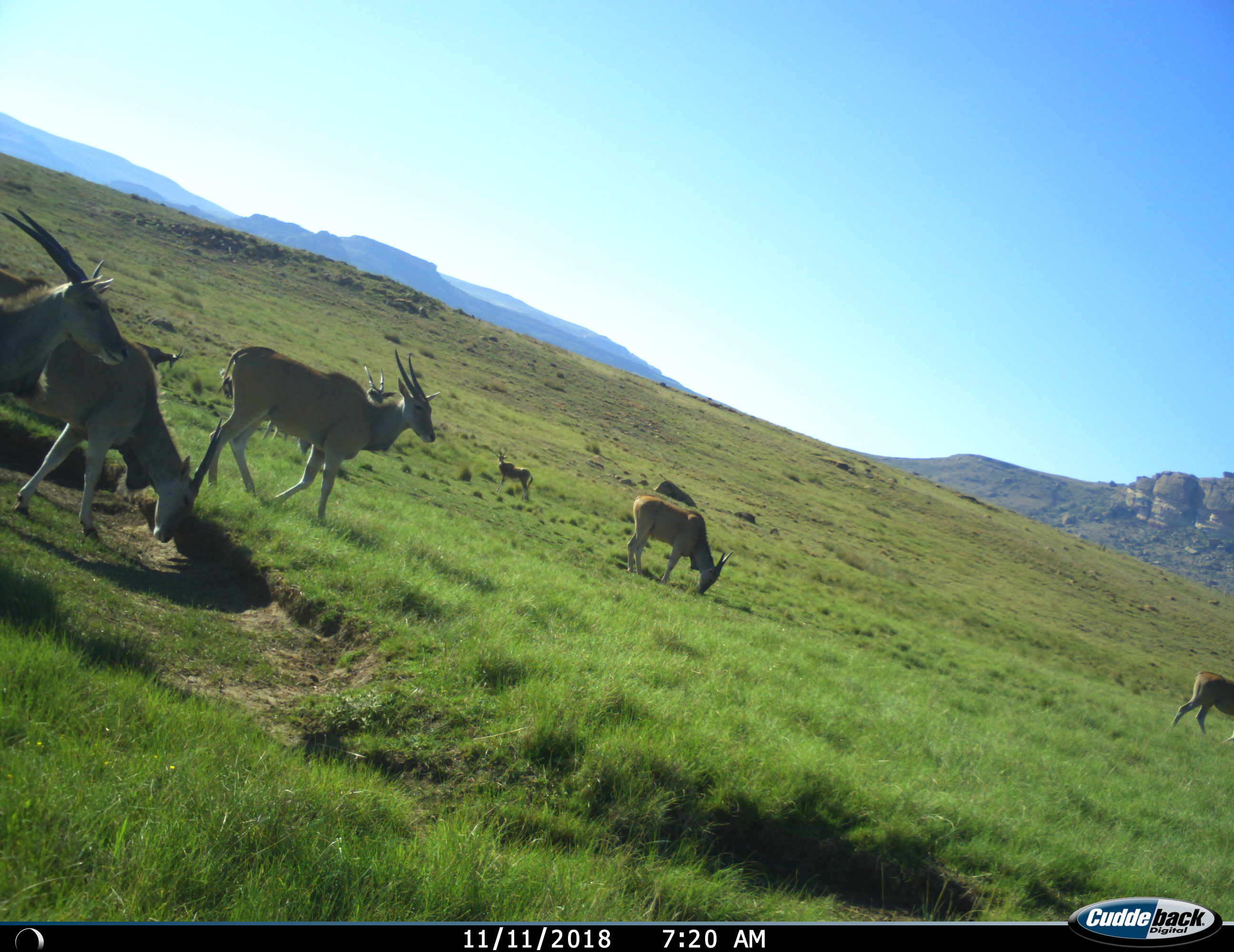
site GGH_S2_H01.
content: unidentified animal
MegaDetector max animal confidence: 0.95